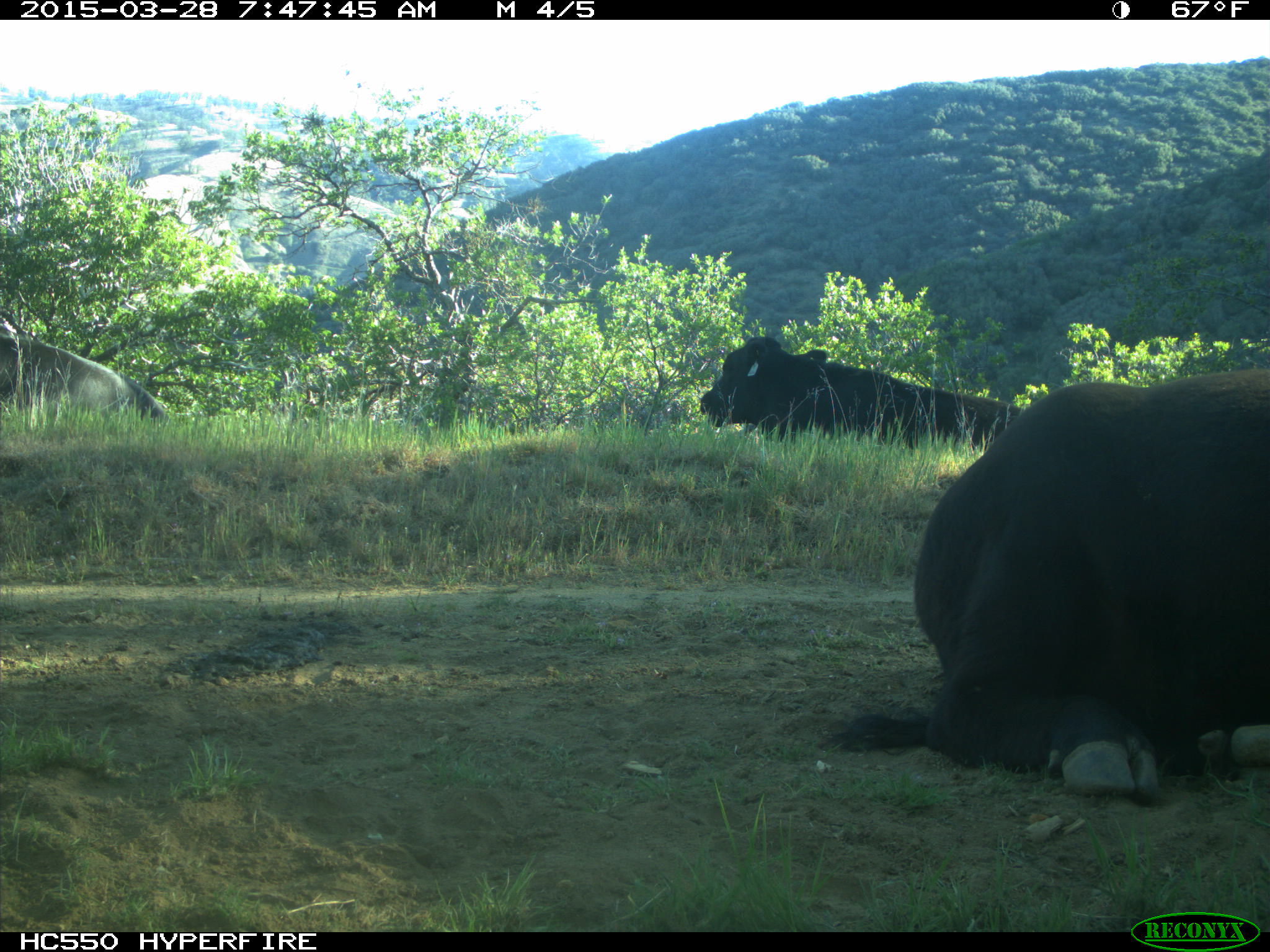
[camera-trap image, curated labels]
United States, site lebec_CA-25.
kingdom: Animalia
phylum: Chordata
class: Mammalia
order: Artiodactyla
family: Bovidae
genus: Bos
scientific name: Bos taurus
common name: domestic cow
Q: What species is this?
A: Bos taurus (domestic cow).